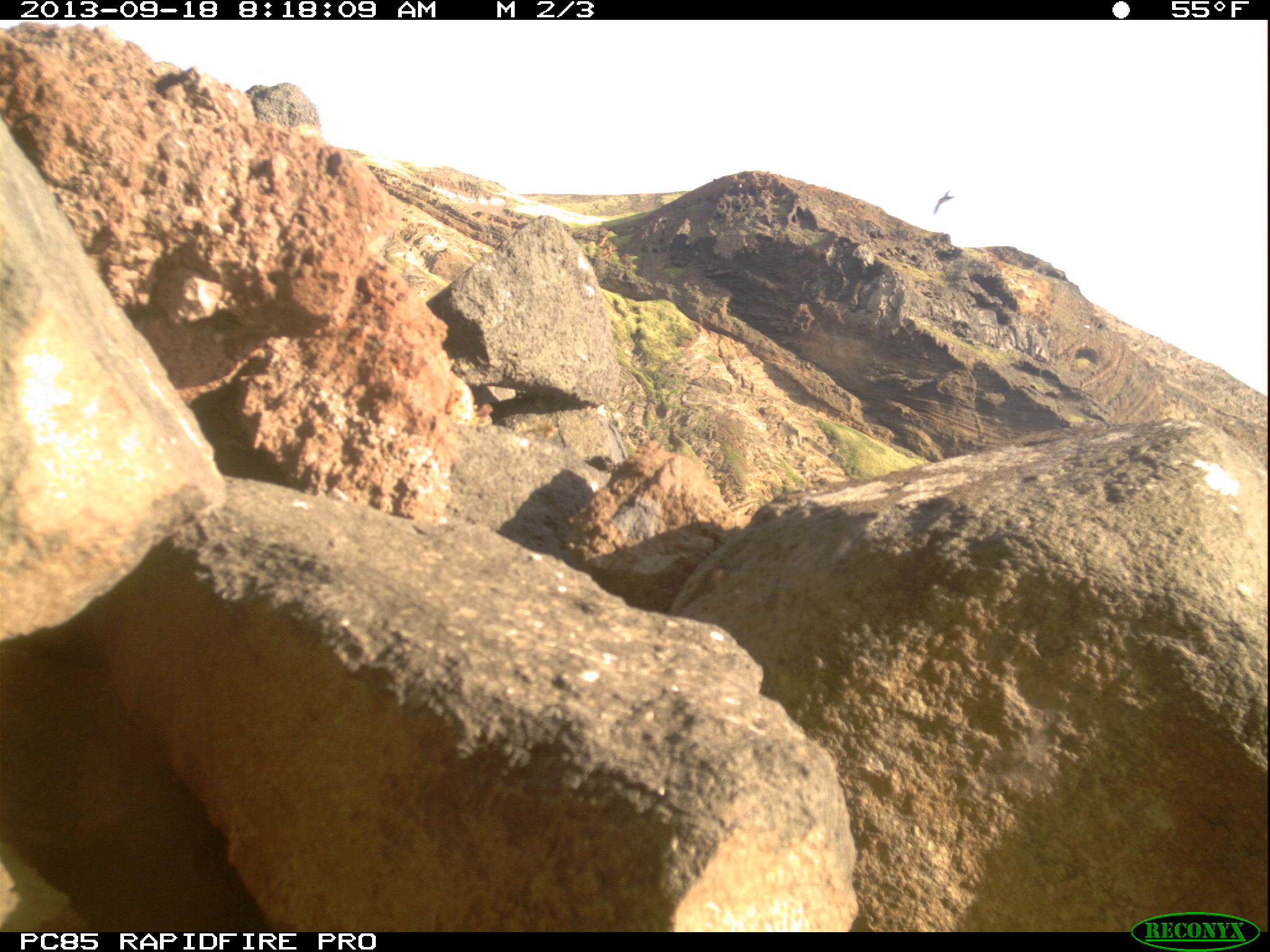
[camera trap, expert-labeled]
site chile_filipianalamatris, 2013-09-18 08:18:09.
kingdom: Animalia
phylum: Chordata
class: Aves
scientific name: Aves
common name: bird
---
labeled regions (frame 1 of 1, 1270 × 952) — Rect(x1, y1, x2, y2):
bird: Rect(926, 184, 962, 223)